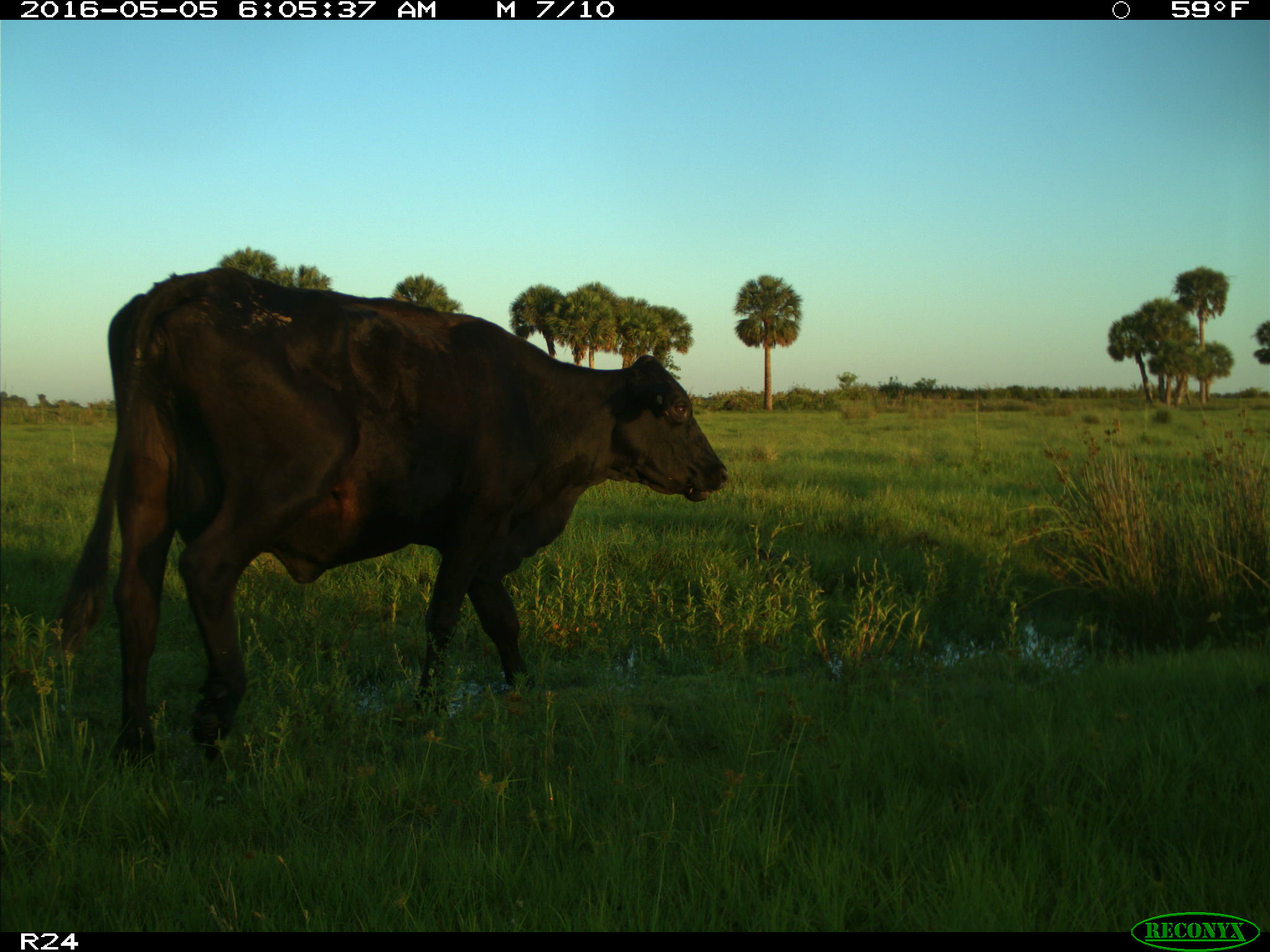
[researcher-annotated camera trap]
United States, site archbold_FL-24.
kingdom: Animalia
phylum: Chordata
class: Mammalia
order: Artiodactyla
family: Bovidae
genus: Bos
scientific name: Bos taurus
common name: domestic cow